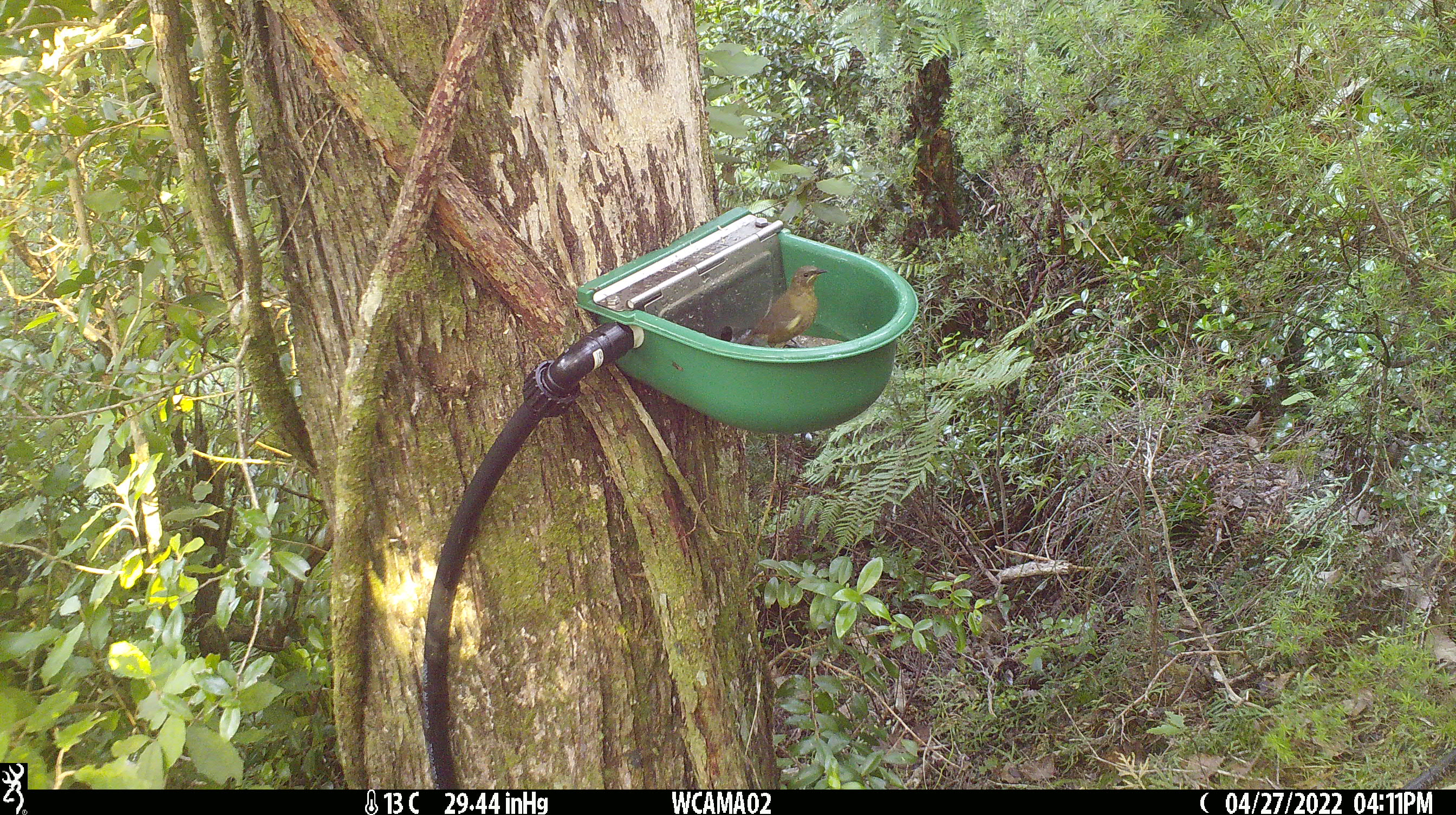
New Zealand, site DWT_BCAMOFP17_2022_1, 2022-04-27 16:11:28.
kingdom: Animalia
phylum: Chordata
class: Aves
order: Passeriformes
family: Meliphagidae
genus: Anthornis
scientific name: Anthornis melanura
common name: new zealand bellbird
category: bellbird